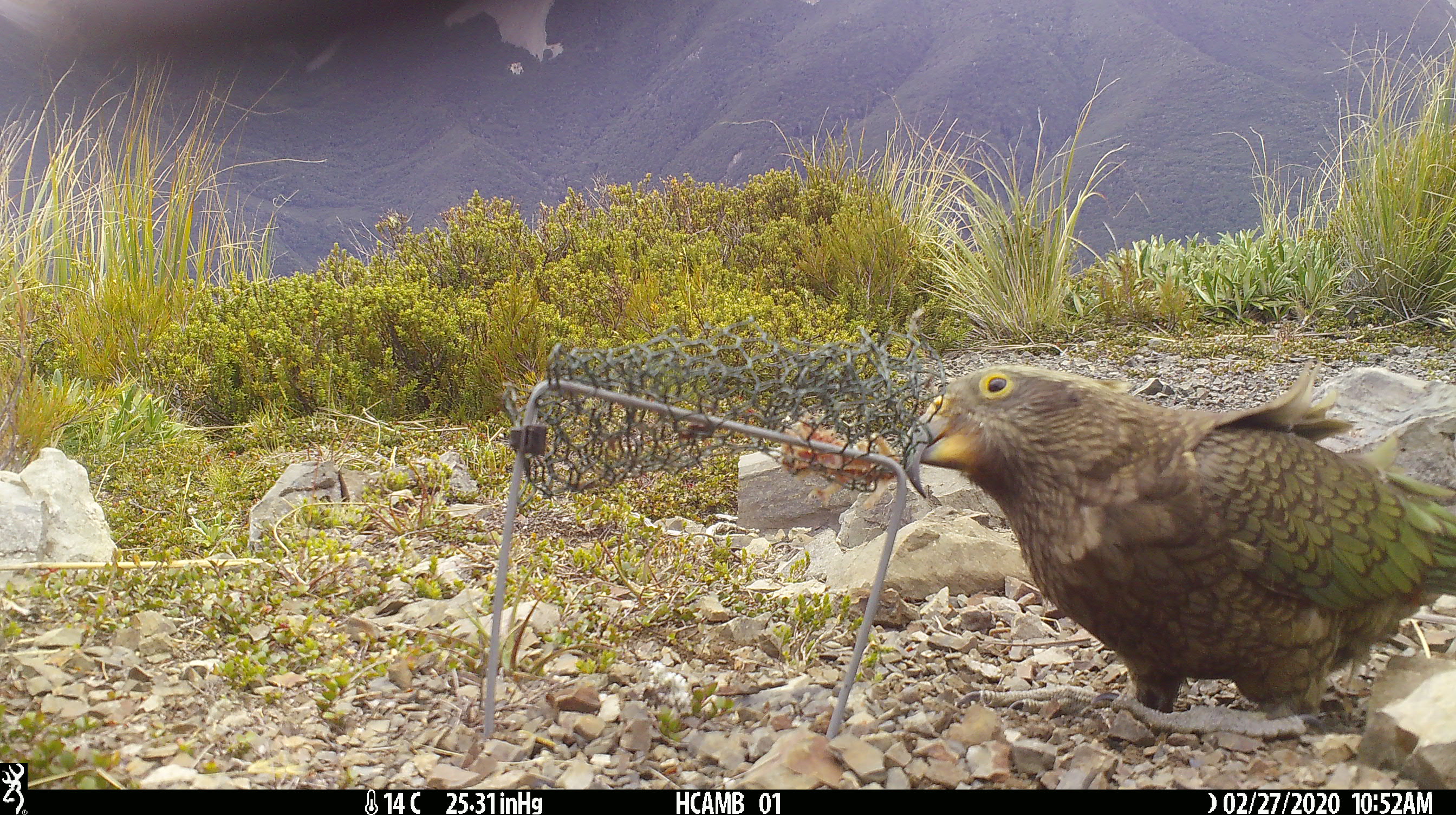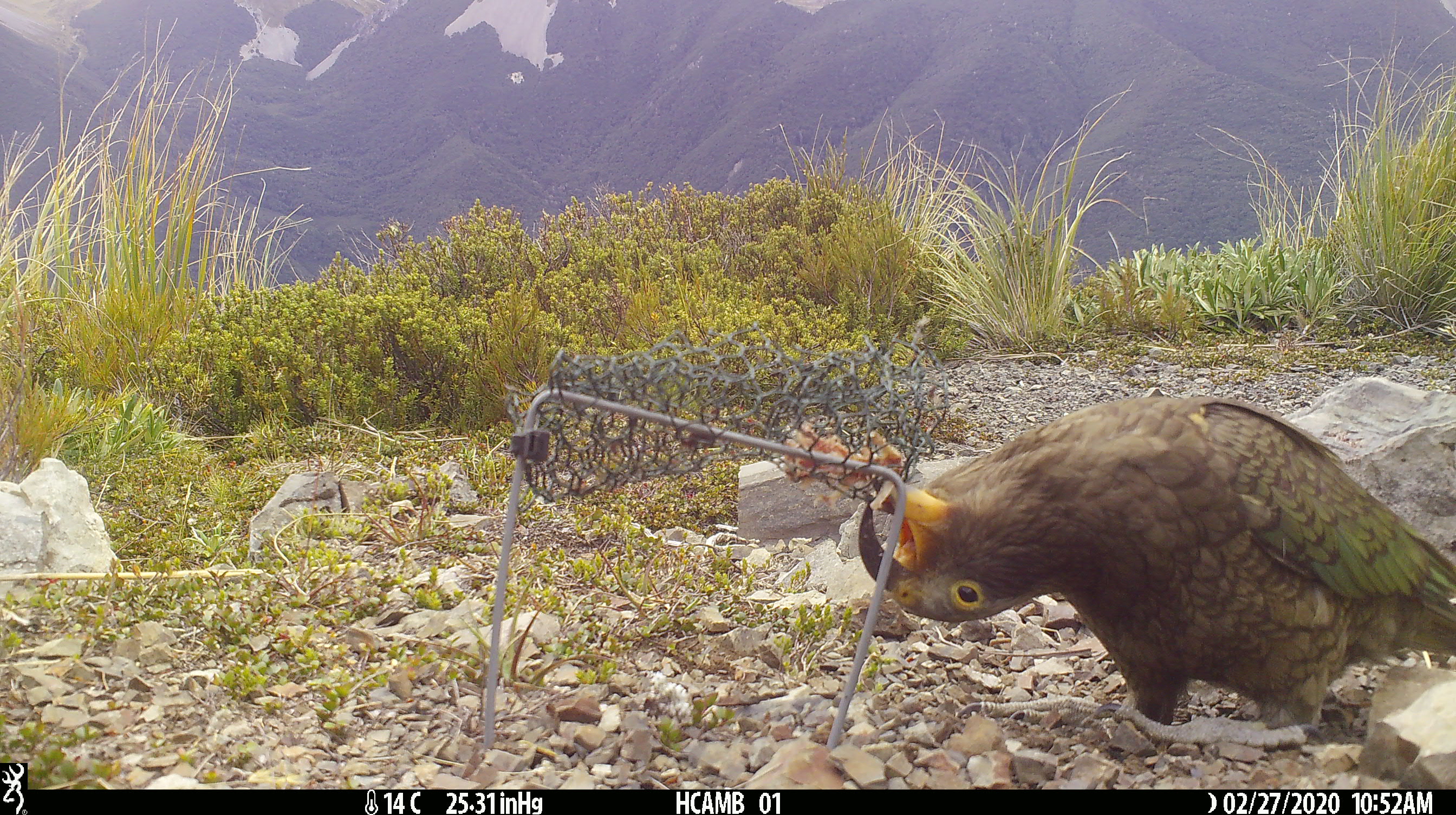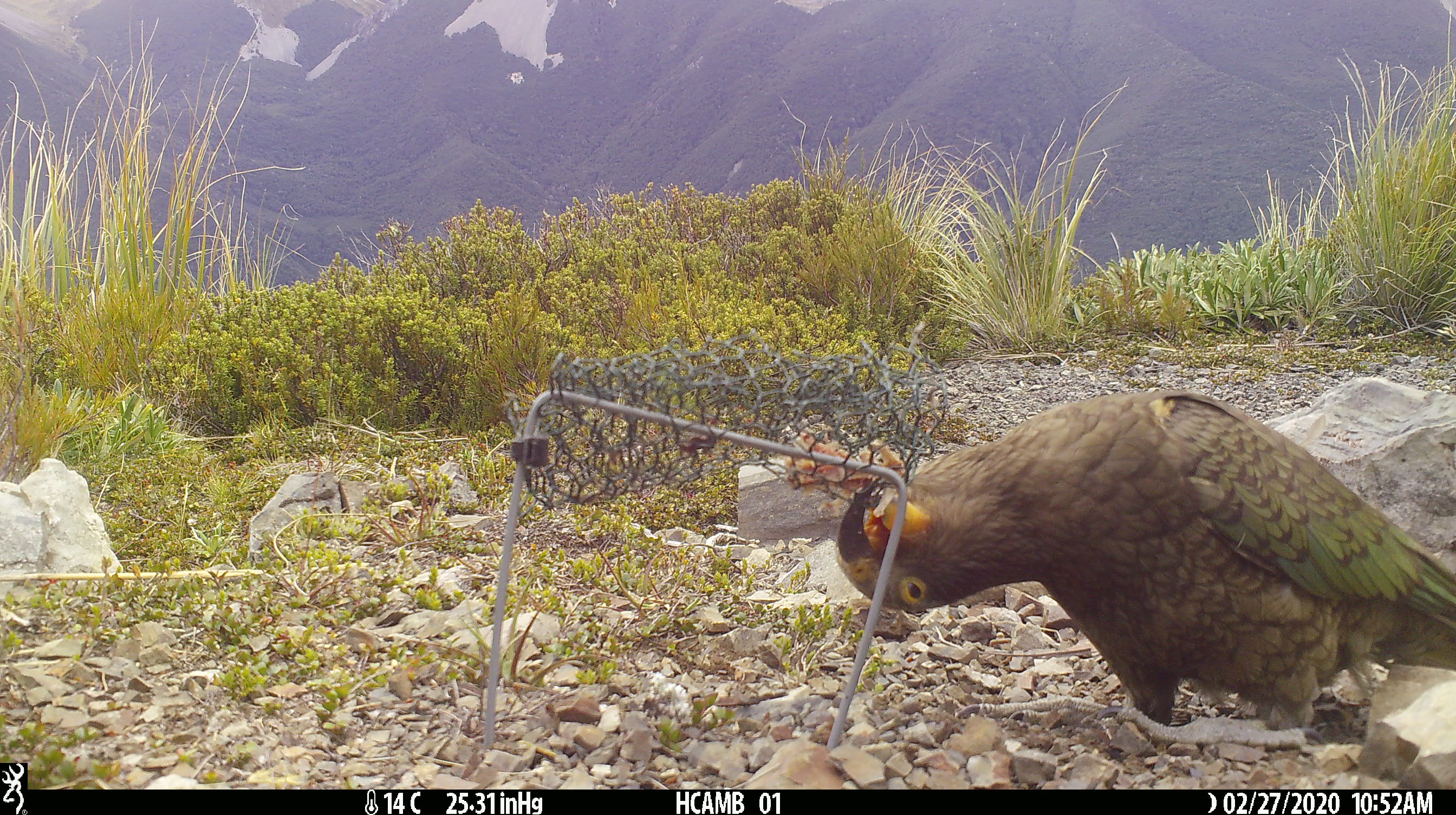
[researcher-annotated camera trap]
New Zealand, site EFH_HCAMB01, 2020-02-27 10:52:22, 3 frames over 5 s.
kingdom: Animalia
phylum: Chordata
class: Aves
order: Psittaciformes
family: Strigopidae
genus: Nestor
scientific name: Nestor notabilis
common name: kea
Kea (Nestor notabilis).